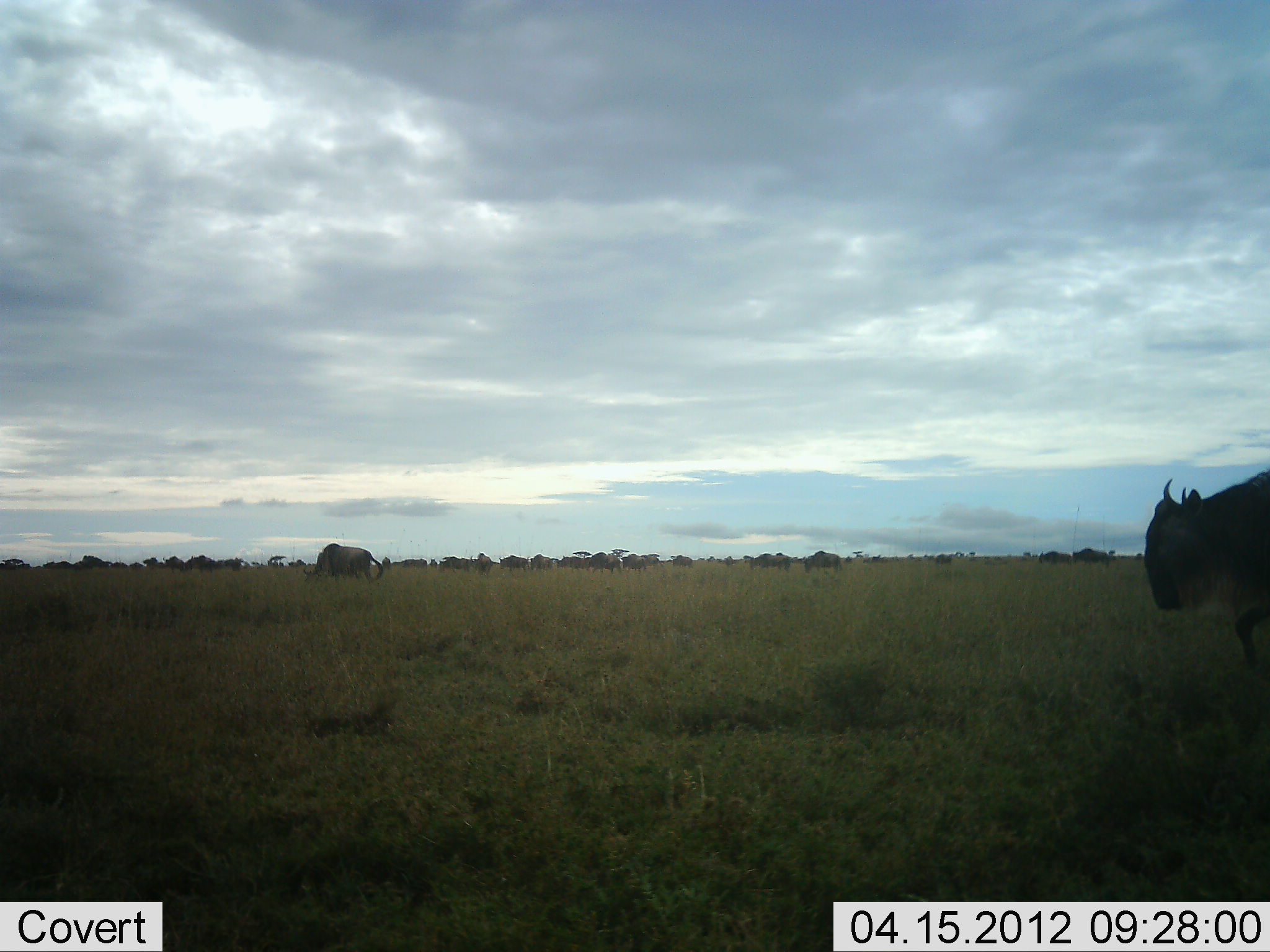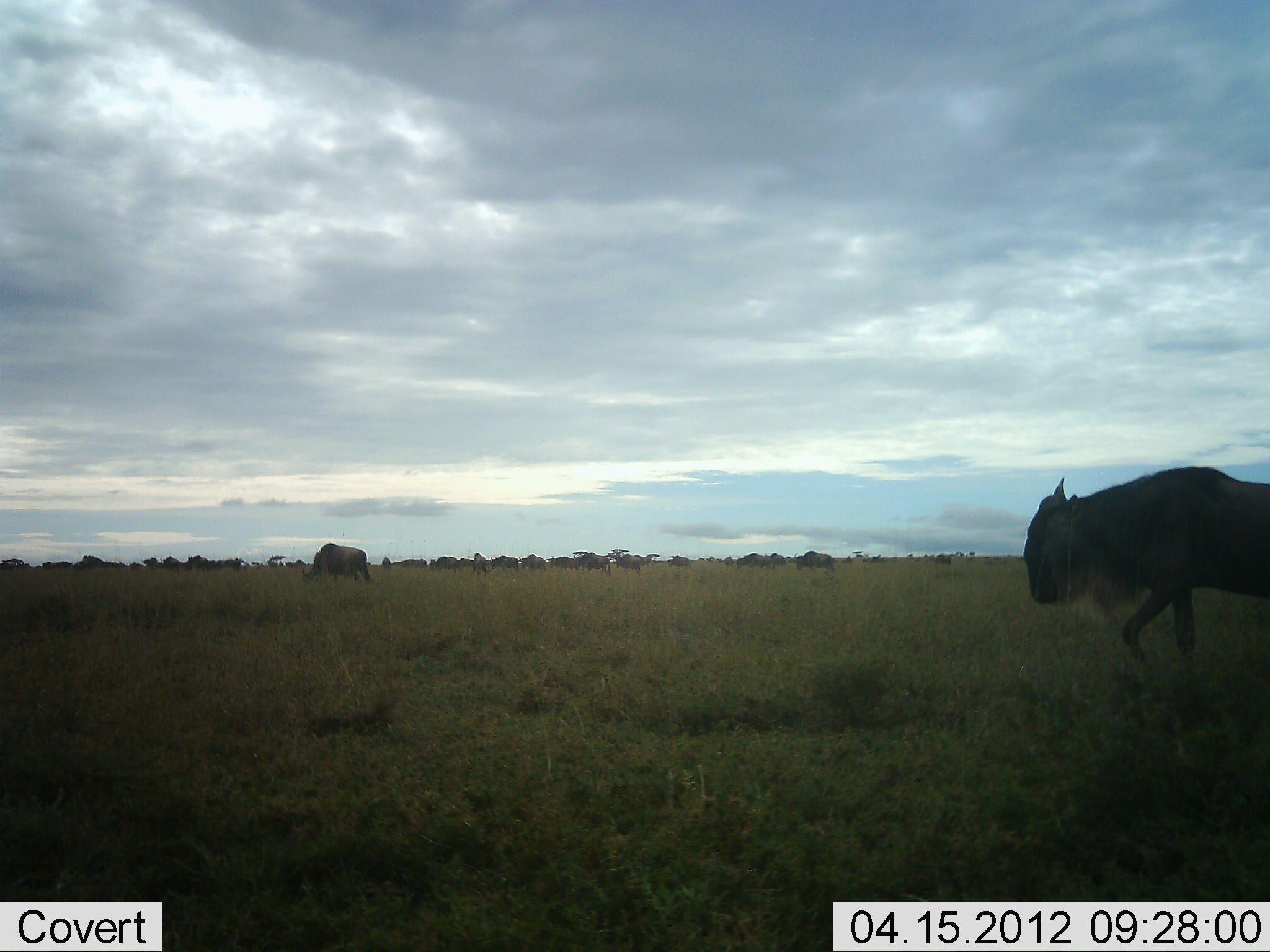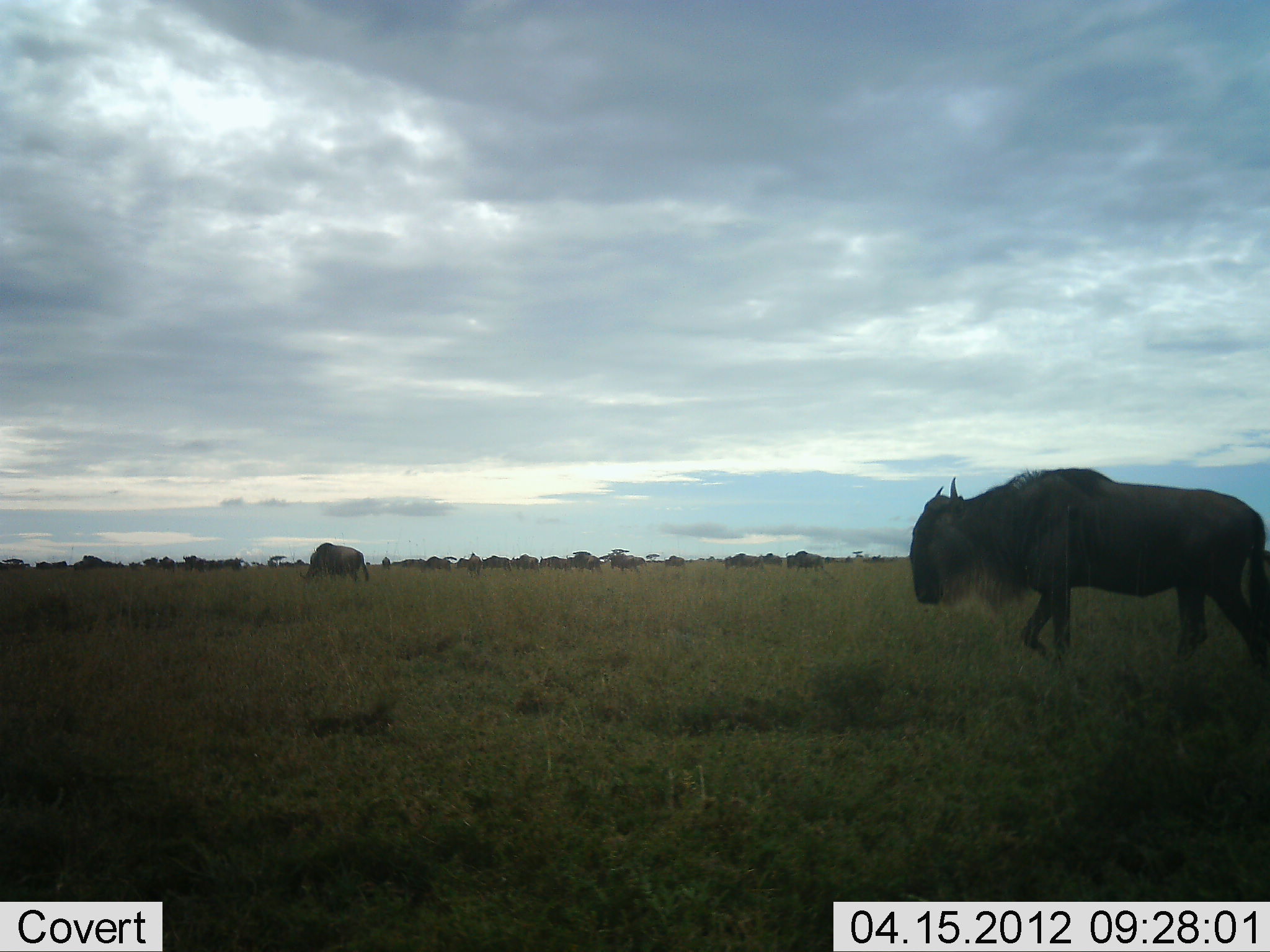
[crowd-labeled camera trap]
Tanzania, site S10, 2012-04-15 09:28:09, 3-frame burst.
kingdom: Animalia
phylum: Chordata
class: Mammalia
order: Artiodactyla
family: Bovidae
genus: Connochaetes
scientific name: Connochaetes taurinus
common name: blue wildebeest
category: wildebeest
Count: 11-50.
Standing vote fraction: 23%.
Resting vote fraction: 3%.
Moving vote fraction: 94%.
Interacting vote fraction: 3%.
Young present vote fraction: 3%.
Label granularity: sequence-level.